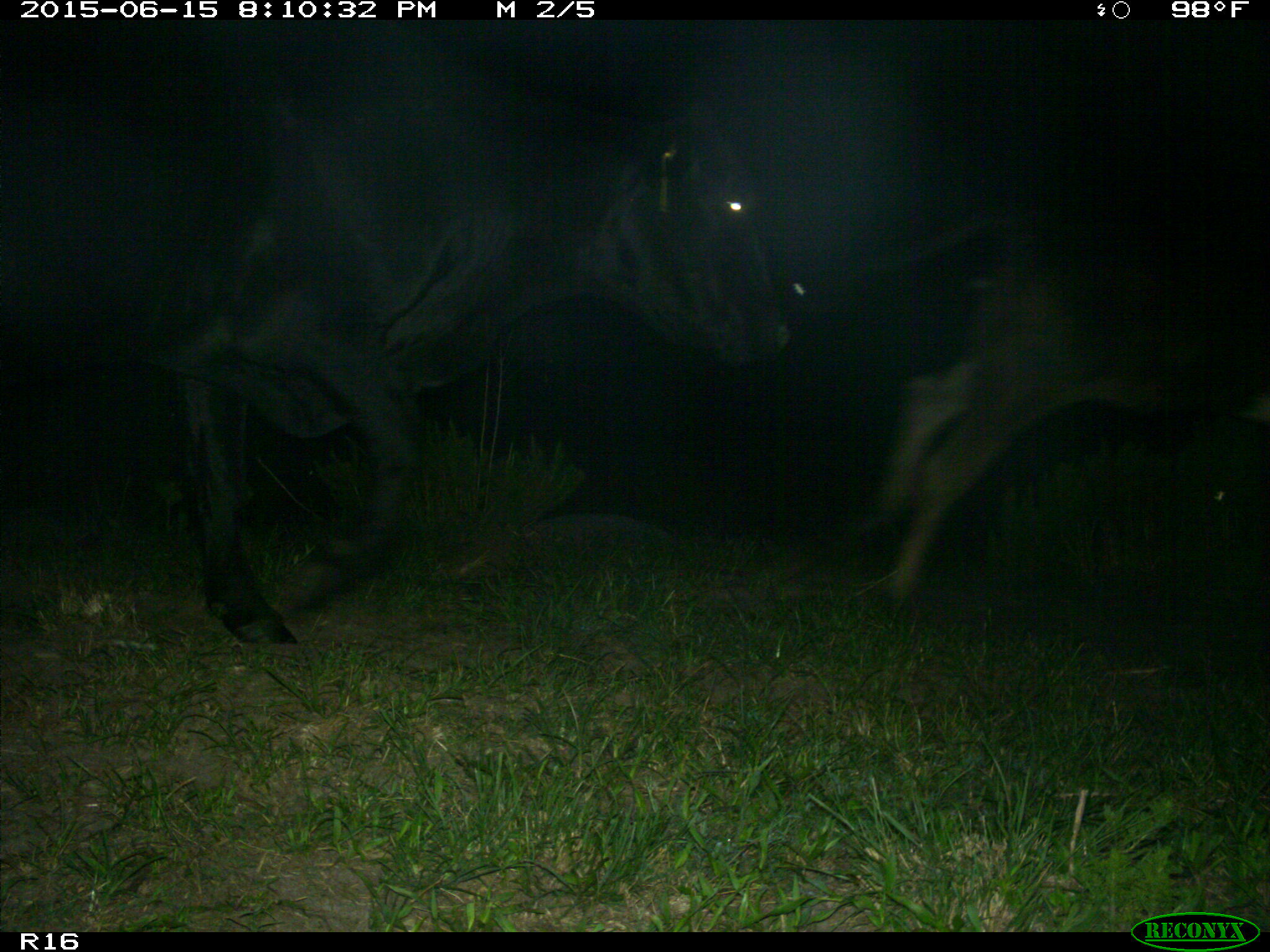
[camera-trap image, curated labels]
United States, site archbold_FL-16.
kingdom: Animalia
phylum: Chordata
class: Mammalia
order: Artiodactyla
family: Bovidae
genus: Bos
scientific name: Bos taurus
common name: domestic cow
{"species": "Bos taurus (domestic cow)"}